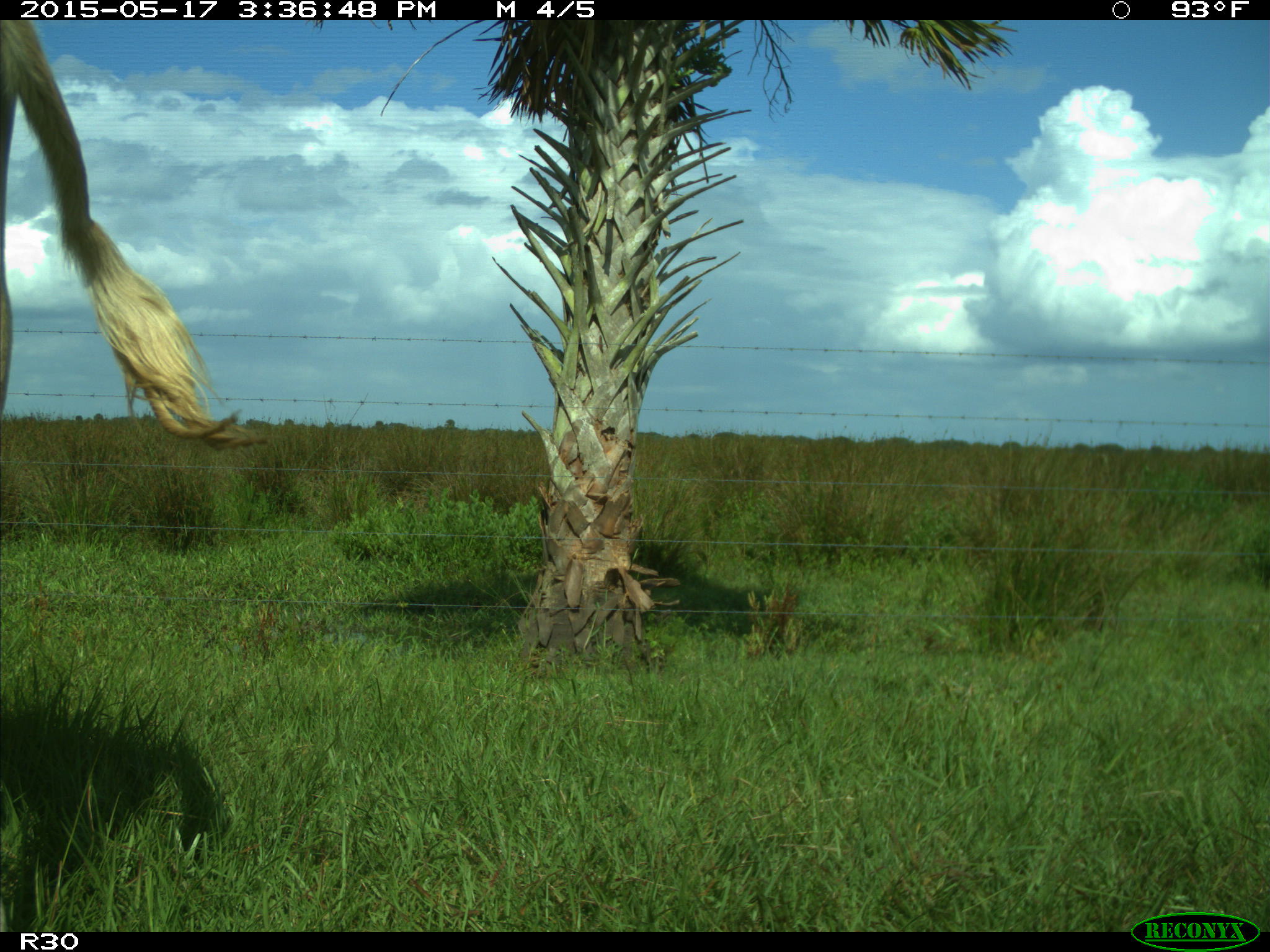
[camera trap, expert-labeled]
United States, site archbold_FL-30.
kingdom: Animalia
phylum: Chordata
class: Mammalia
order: Artiodactyla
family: Bovidae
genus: Bos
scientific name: Bos taurus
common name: domestic cow